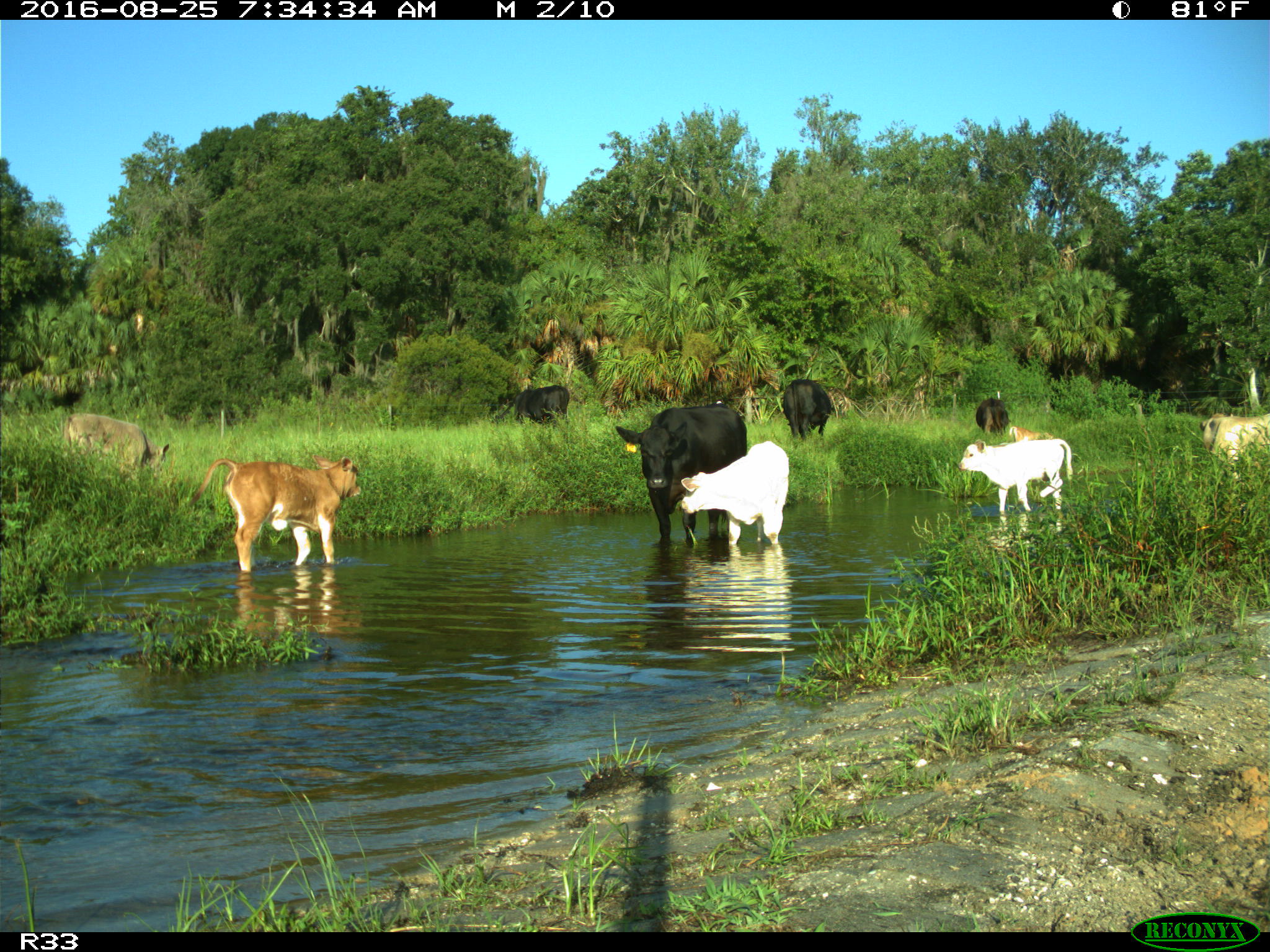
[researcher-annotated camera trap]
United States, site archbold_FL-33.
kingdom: Animalia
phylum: Chordata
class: Mammalia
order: Artiodactyla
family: Bovidae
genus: Bos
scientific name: Bos taurus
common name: domestic cow